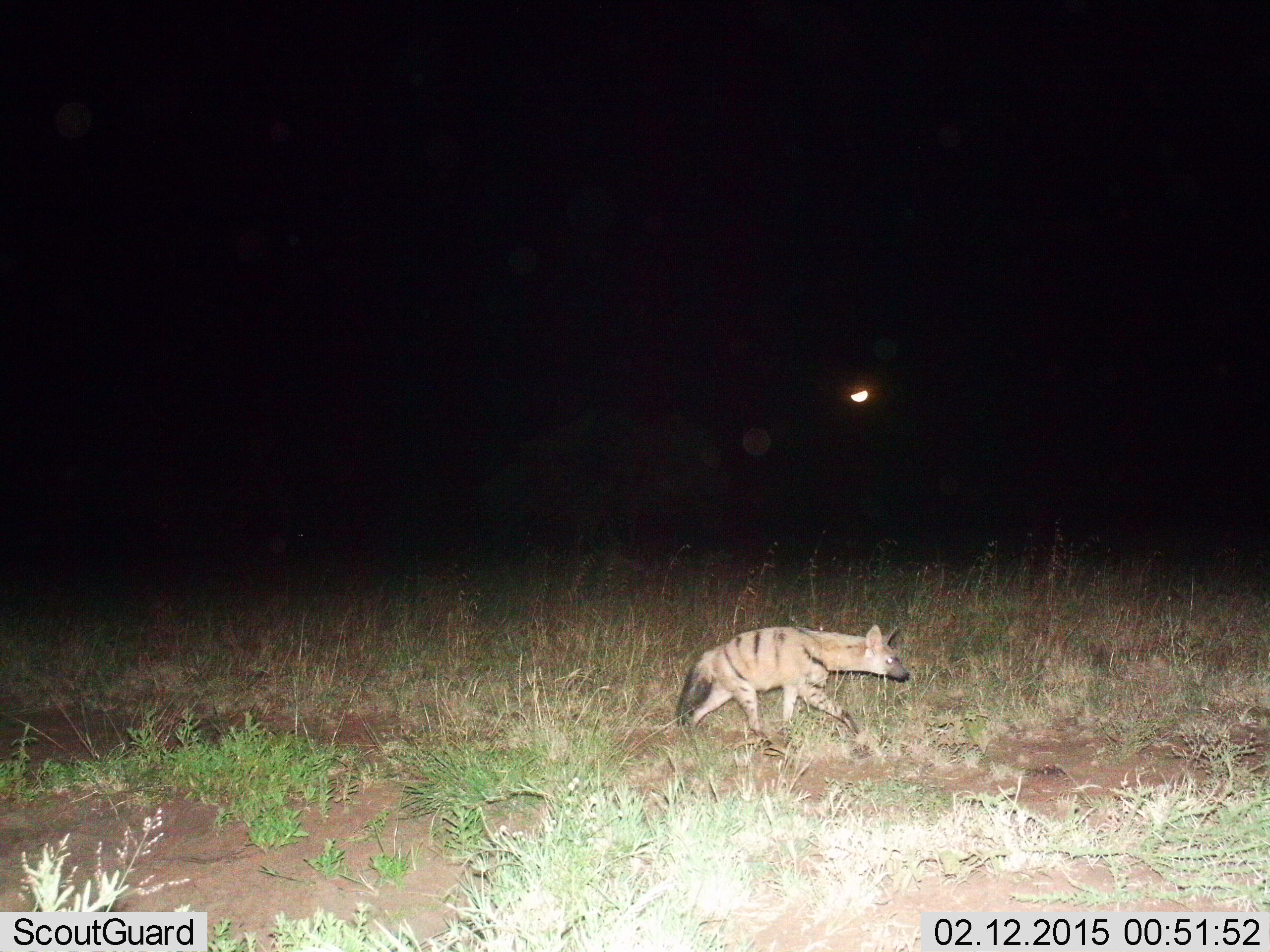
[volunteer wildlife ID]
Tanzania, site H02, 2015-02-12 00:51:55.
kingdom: Animalia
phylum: Chordata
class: Mammalia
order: Carnivora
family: Hyaenidae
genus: Hyaena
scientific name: Hyaena hyaena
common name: striped hyena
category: hyenastriped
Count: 1.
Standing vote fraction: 0%.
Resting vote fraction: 0%.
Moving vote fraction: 100%.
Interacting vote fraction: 0%.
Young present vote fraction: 0%.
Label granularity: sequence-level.